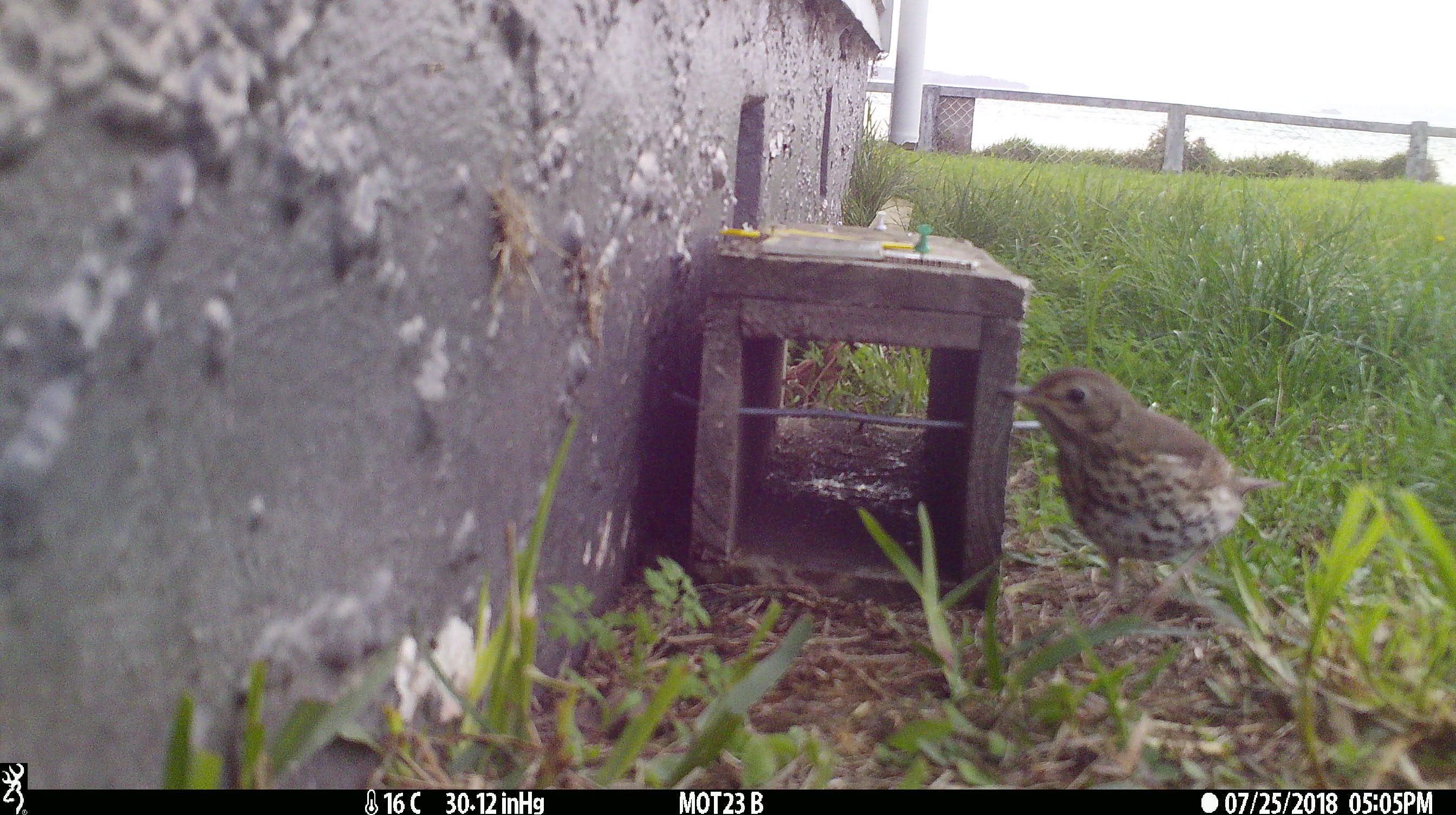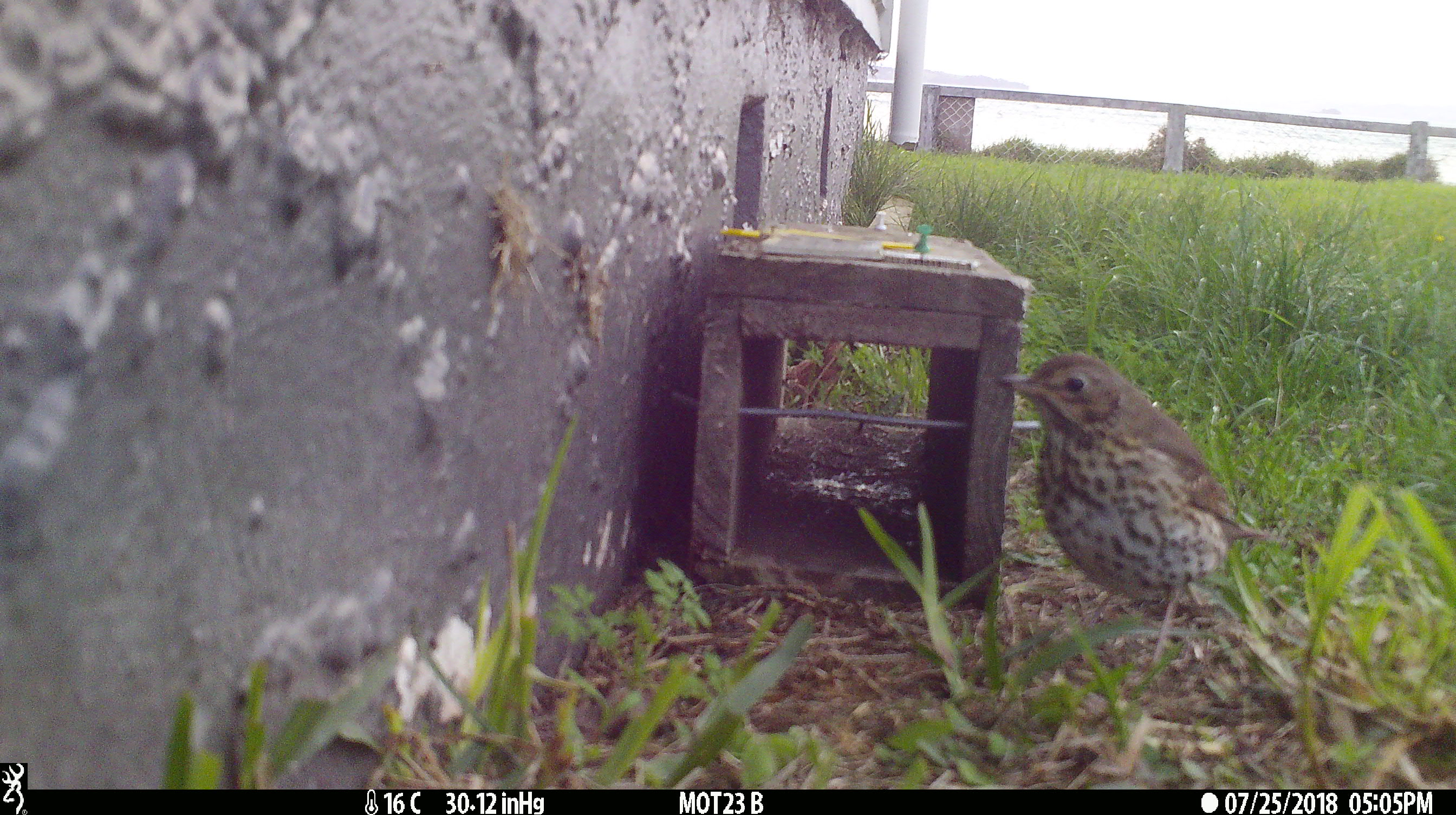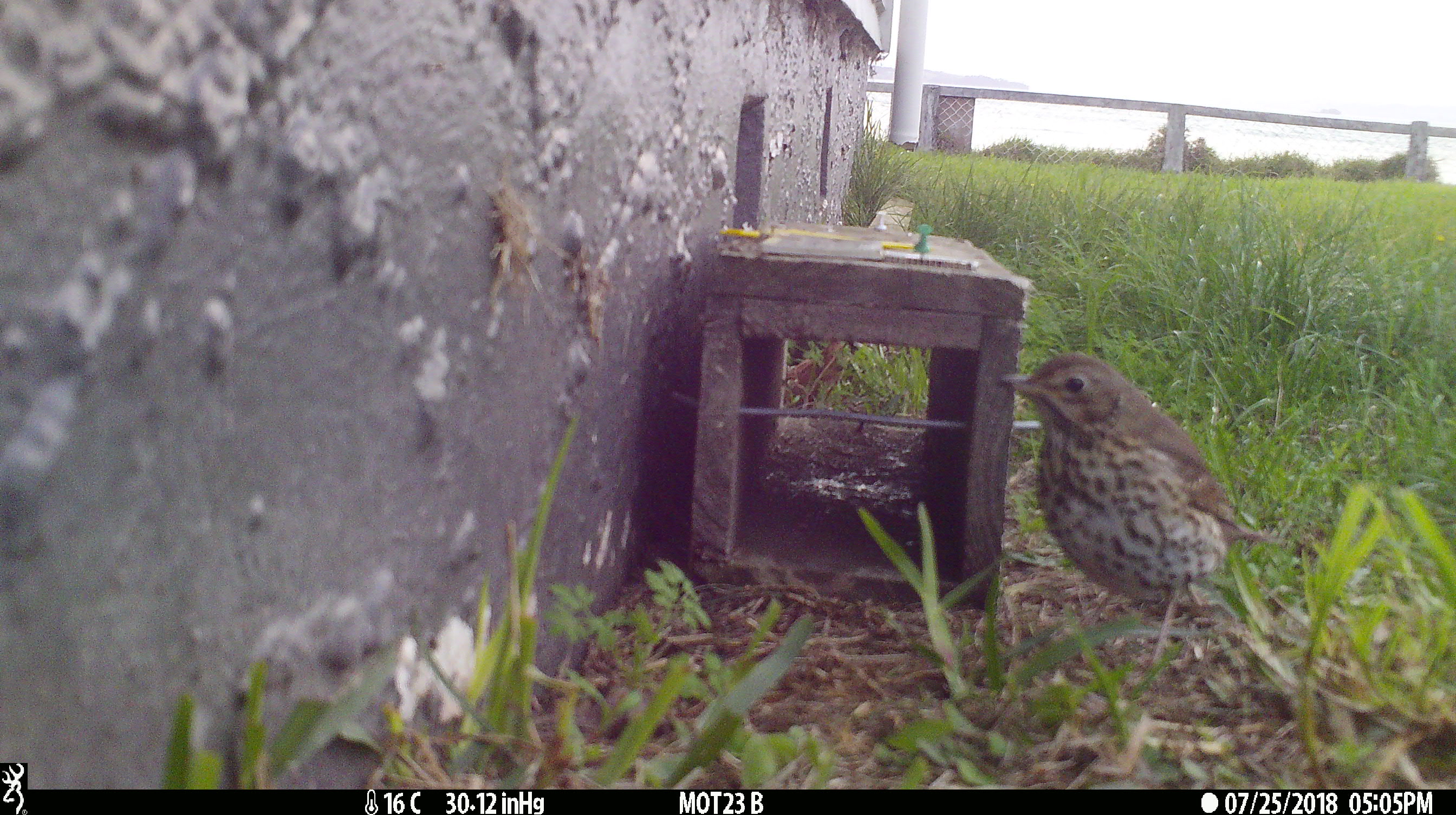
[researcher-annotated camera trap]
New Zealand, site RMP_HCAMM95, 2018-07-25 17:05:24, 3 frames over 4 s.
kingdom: Animalia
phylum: Chordata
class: Aves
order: Passeriformes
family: Turdidae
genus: Turdus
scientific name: Turdus philomelos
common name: song thrush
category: thrush